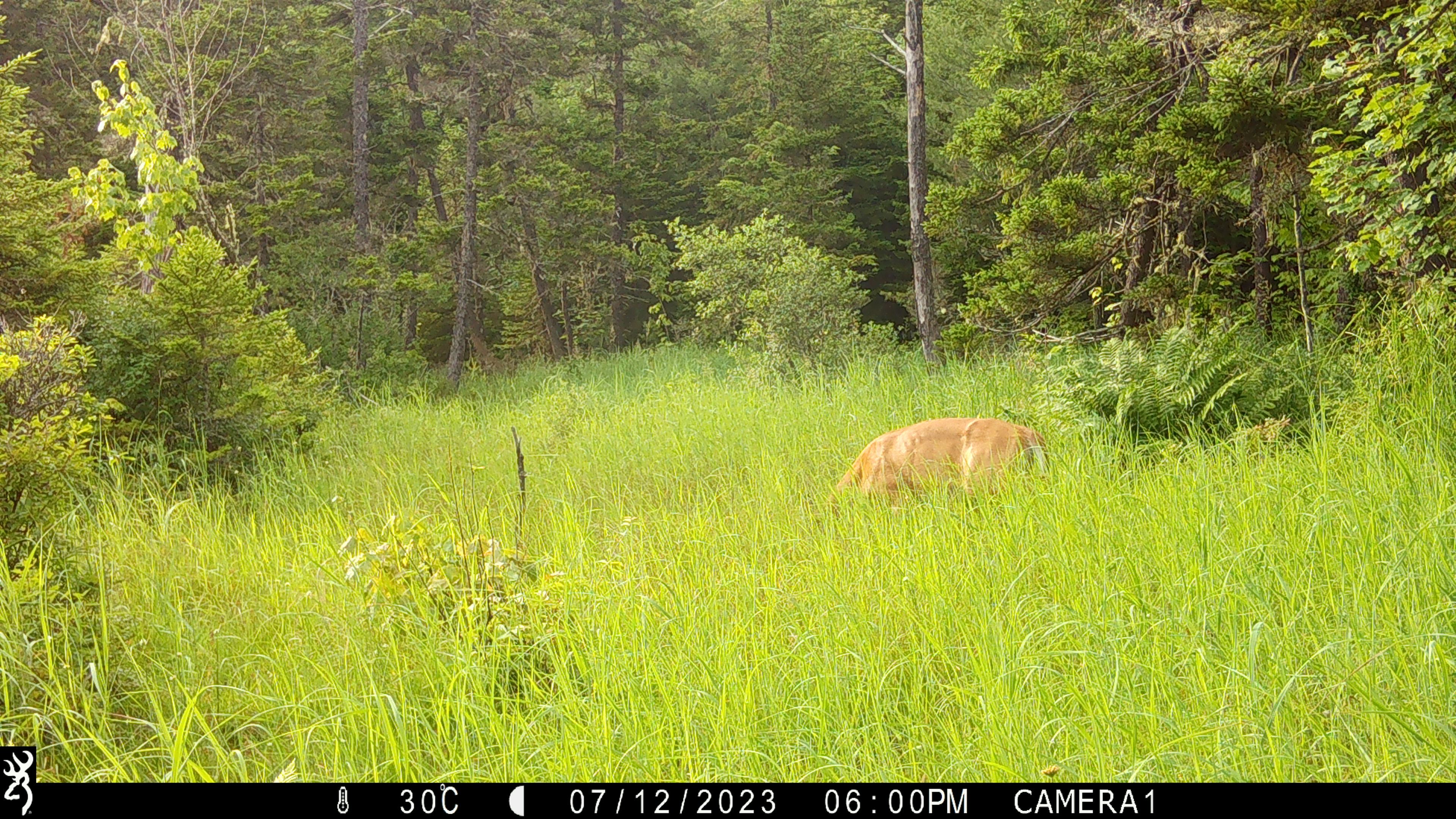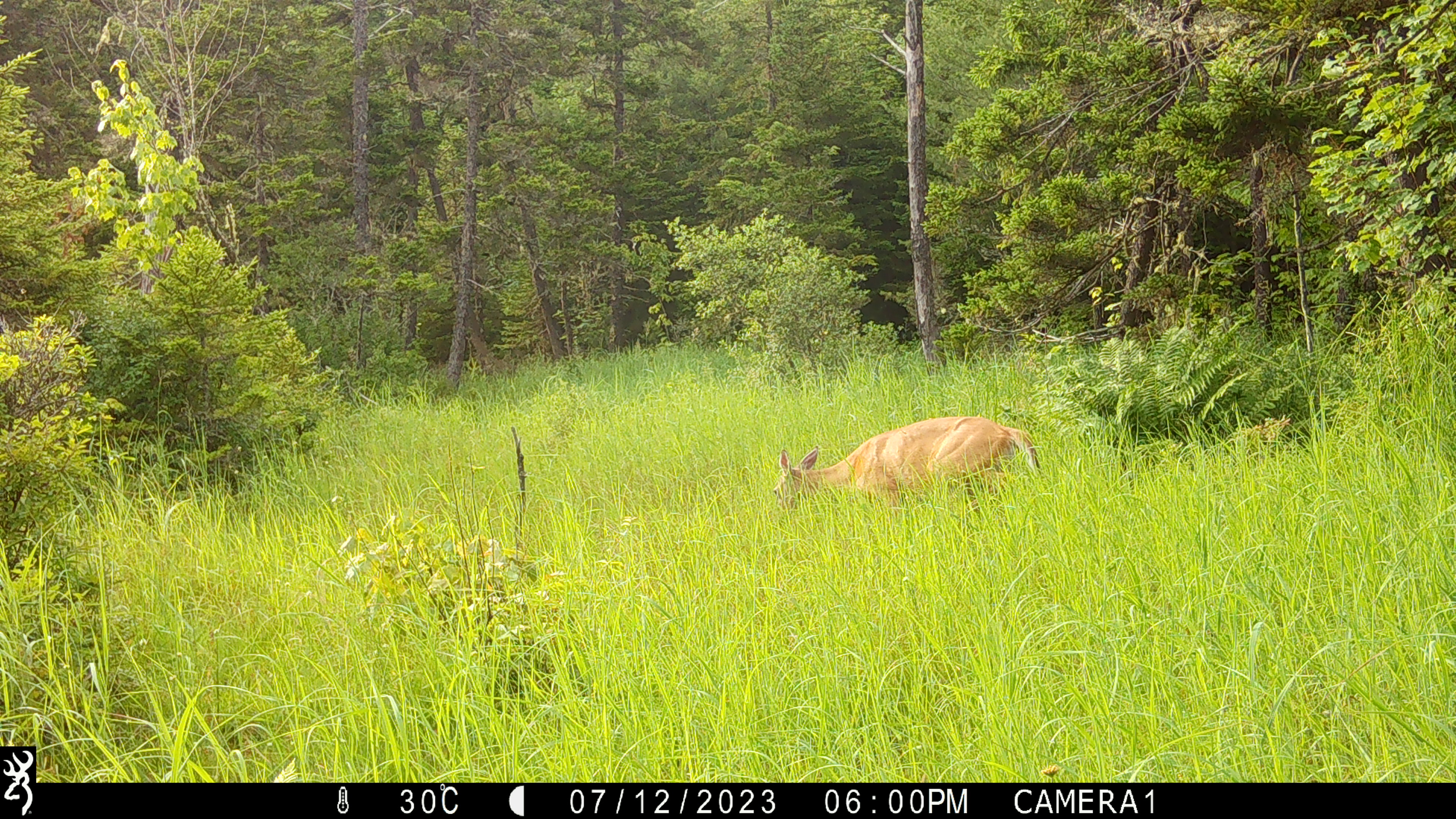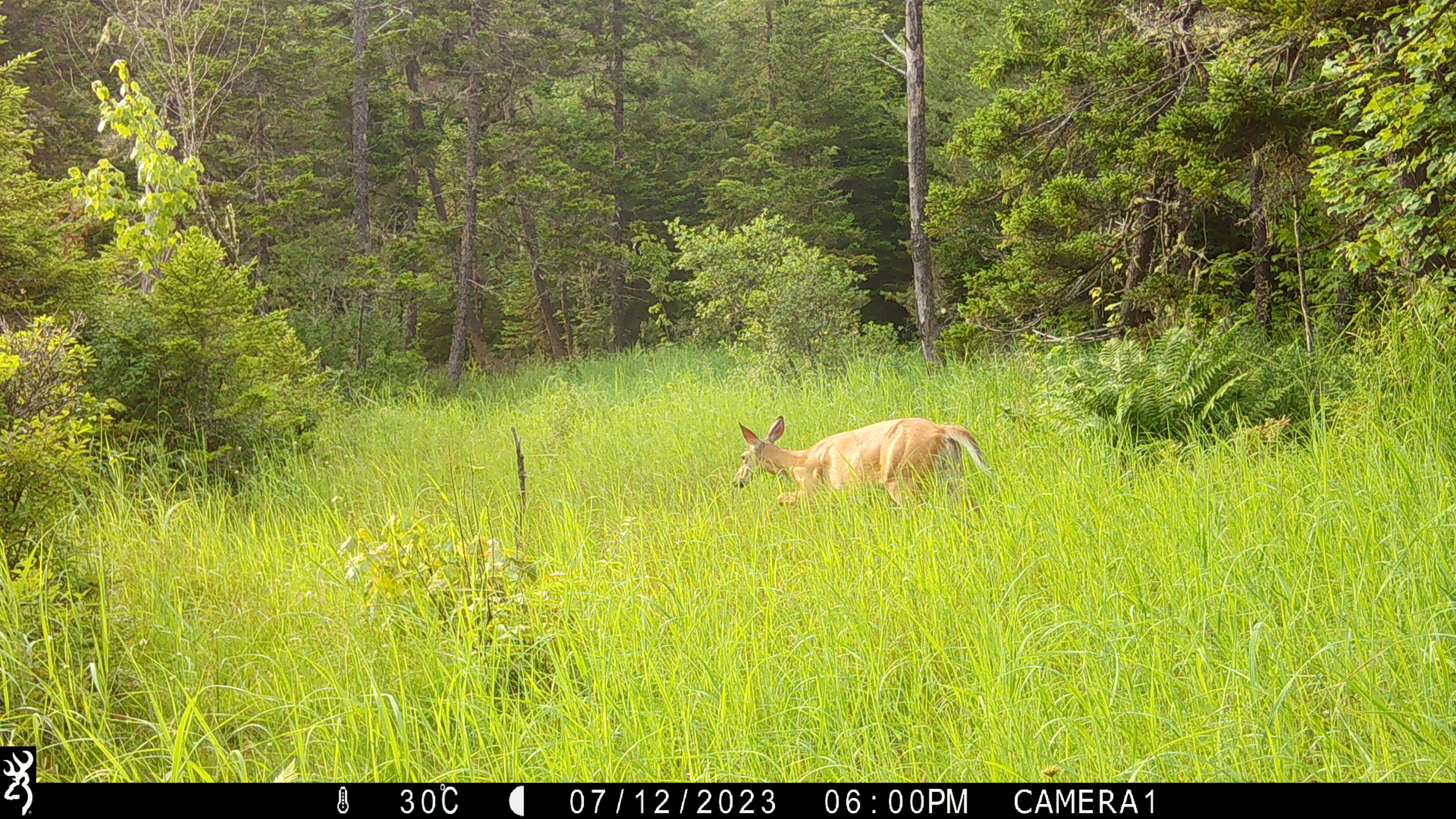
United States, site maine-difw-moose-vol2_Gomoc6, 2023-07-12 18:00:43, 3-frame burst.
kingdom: Animalia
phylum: Chordata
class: Mammalia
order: Artiodactyla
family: Cervidae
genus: Odocoileus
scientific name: Odocoileus virginianus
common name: white-tailed deer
White-tailed deer (Odocoileus virginianus).